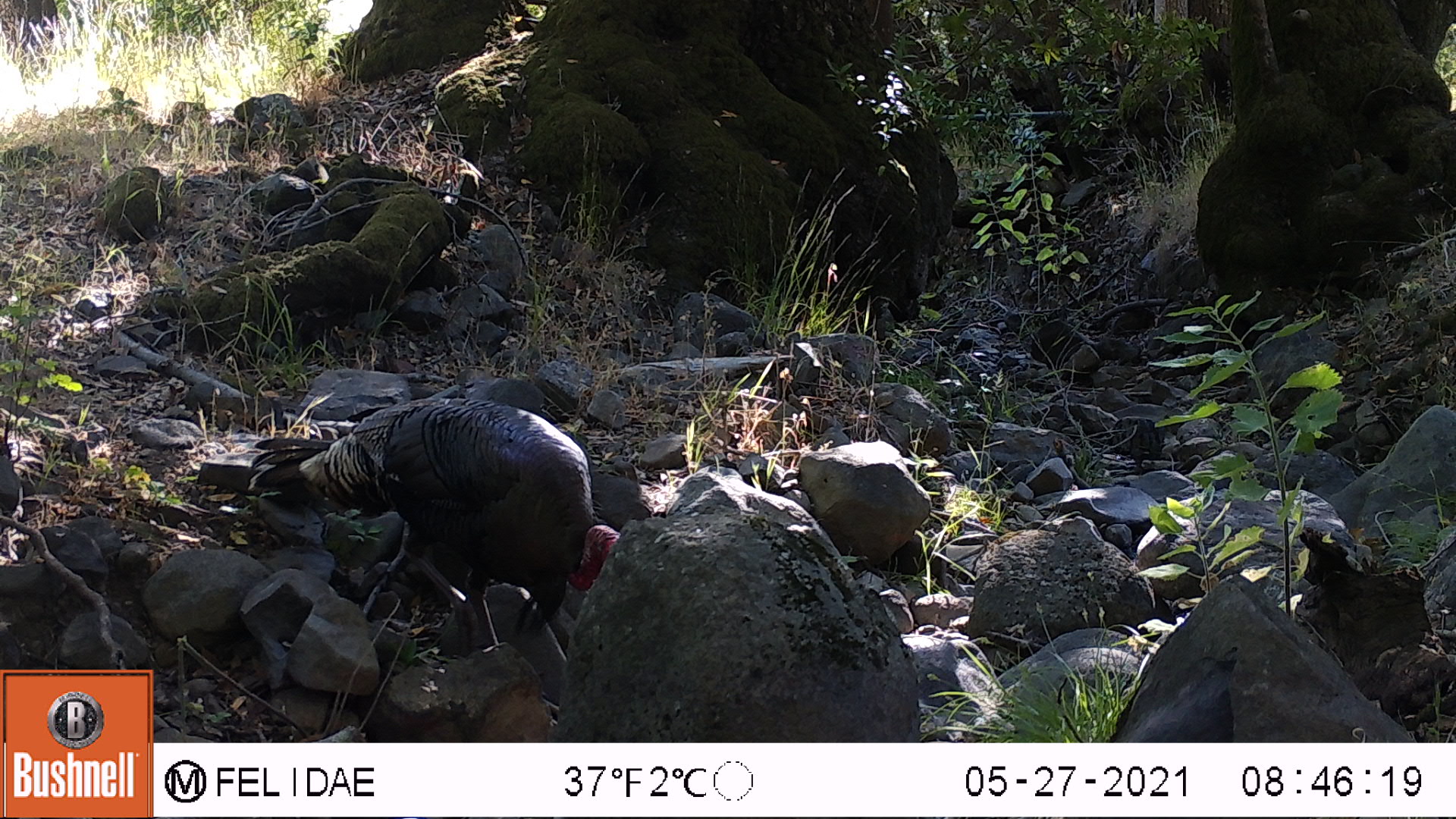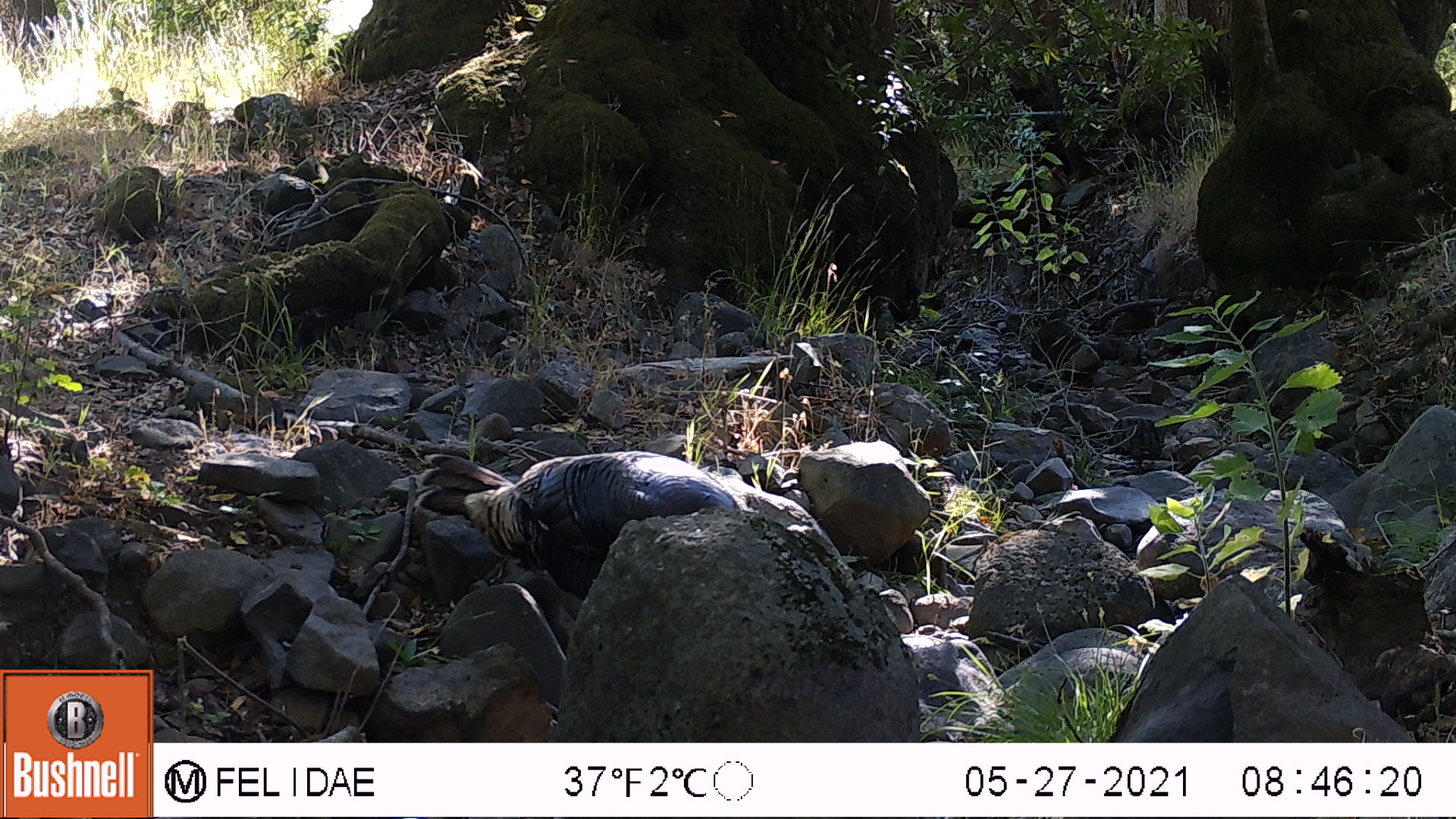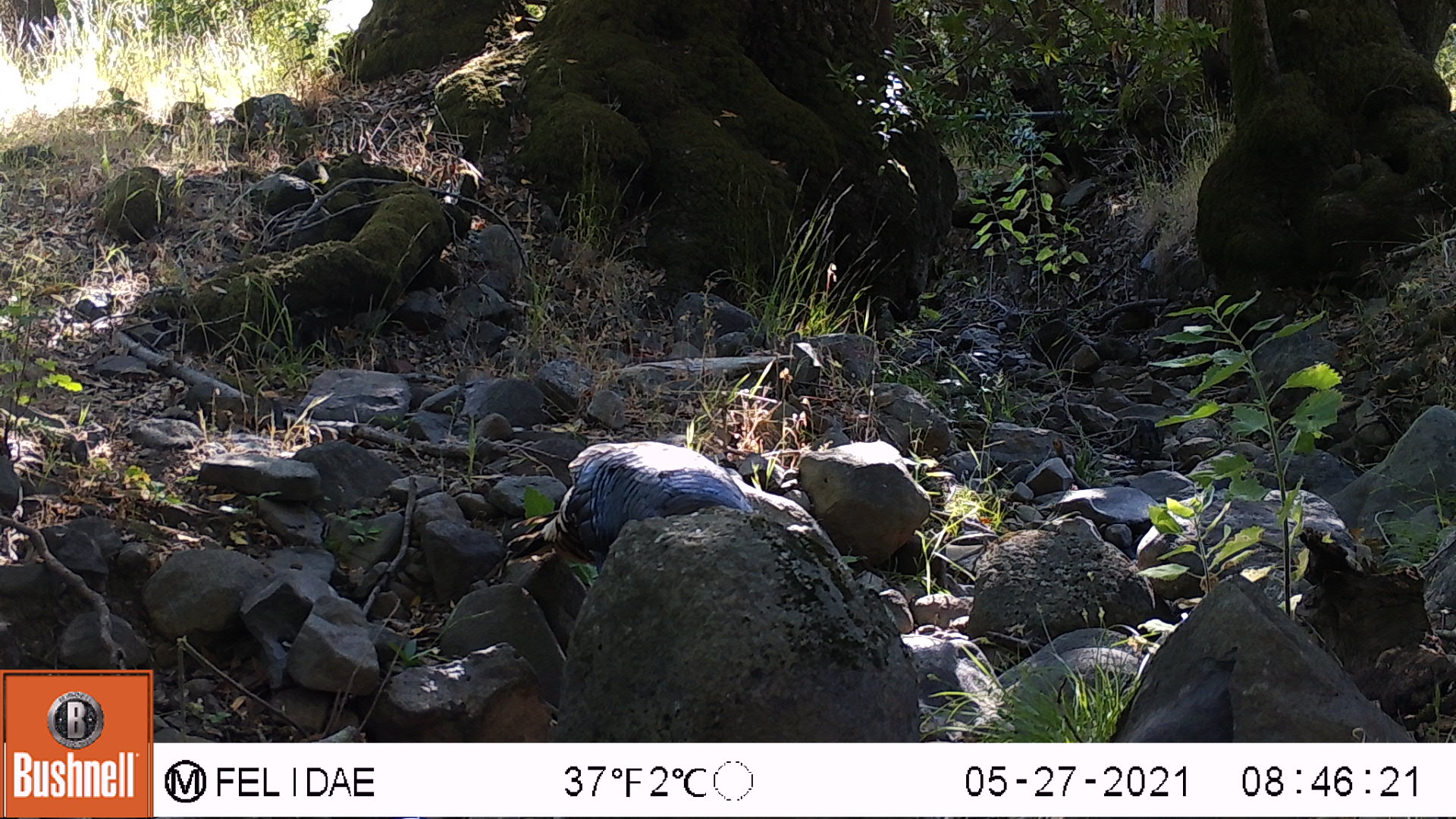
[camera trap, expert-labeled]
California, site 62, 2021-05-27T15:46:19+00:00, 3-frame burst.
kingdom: Animalia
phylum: Chordata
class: Aves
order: Galliformes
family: Phasianidae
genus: Meleagris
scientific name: Meleagris gallopavo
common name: turkey